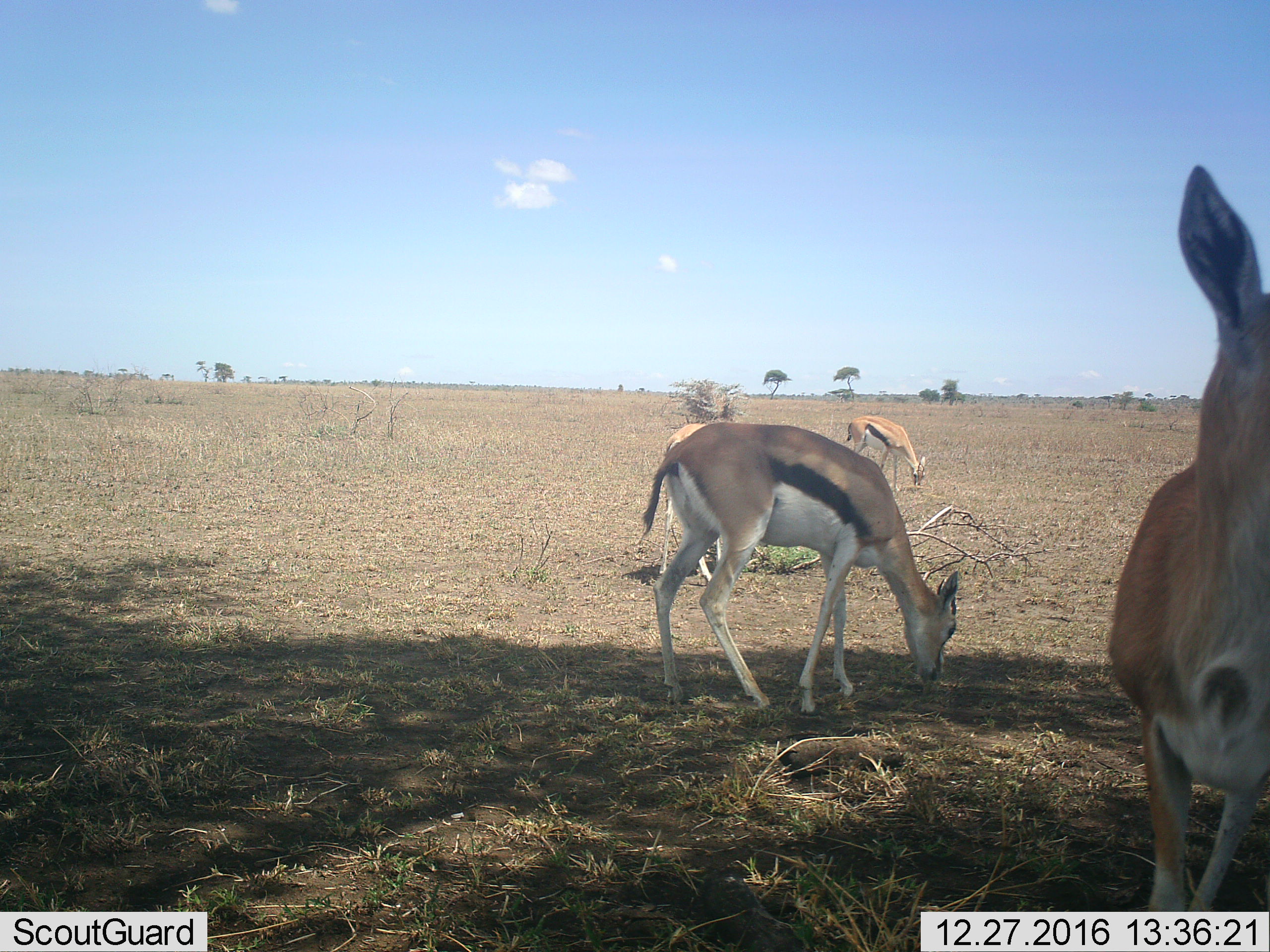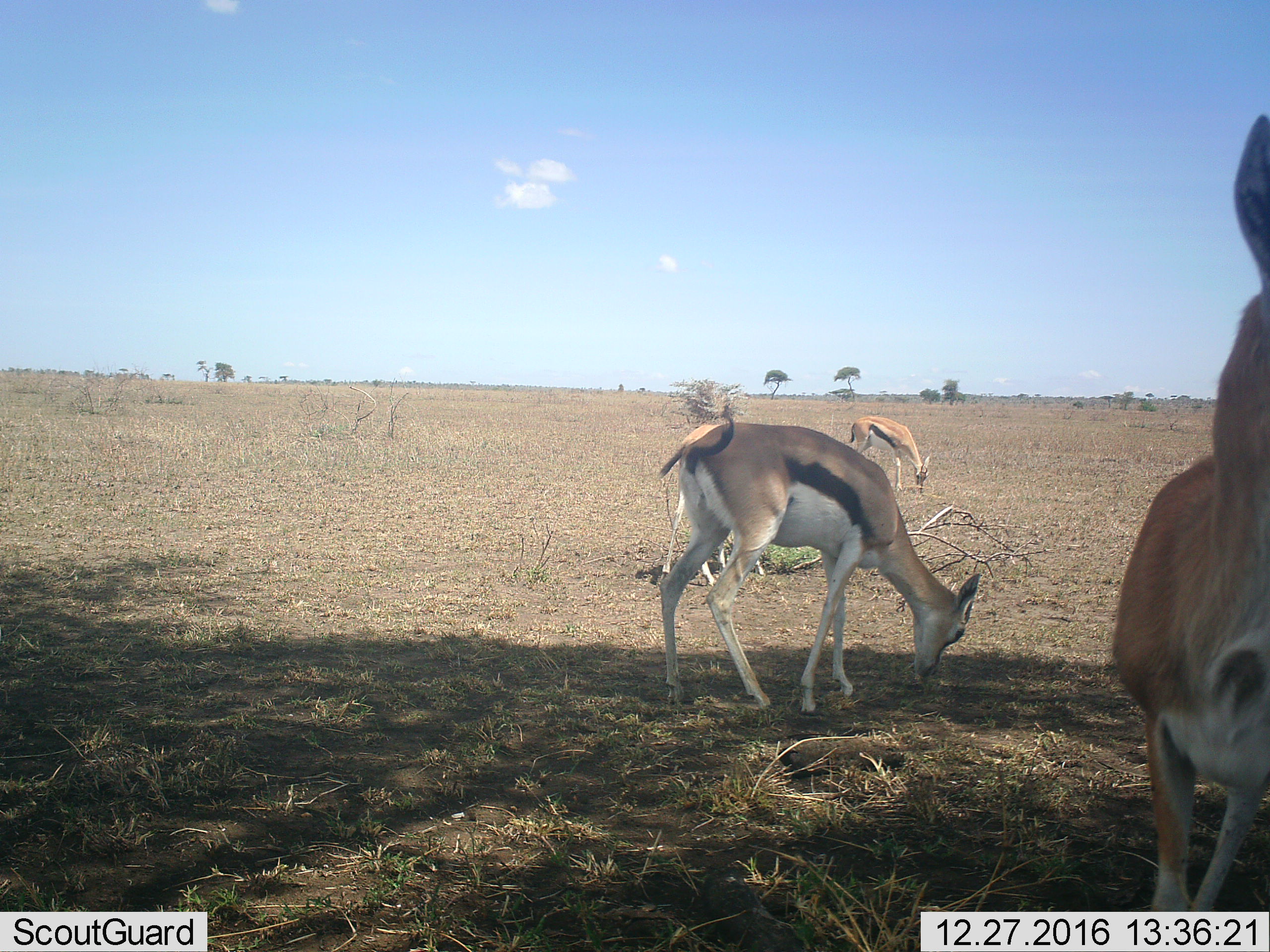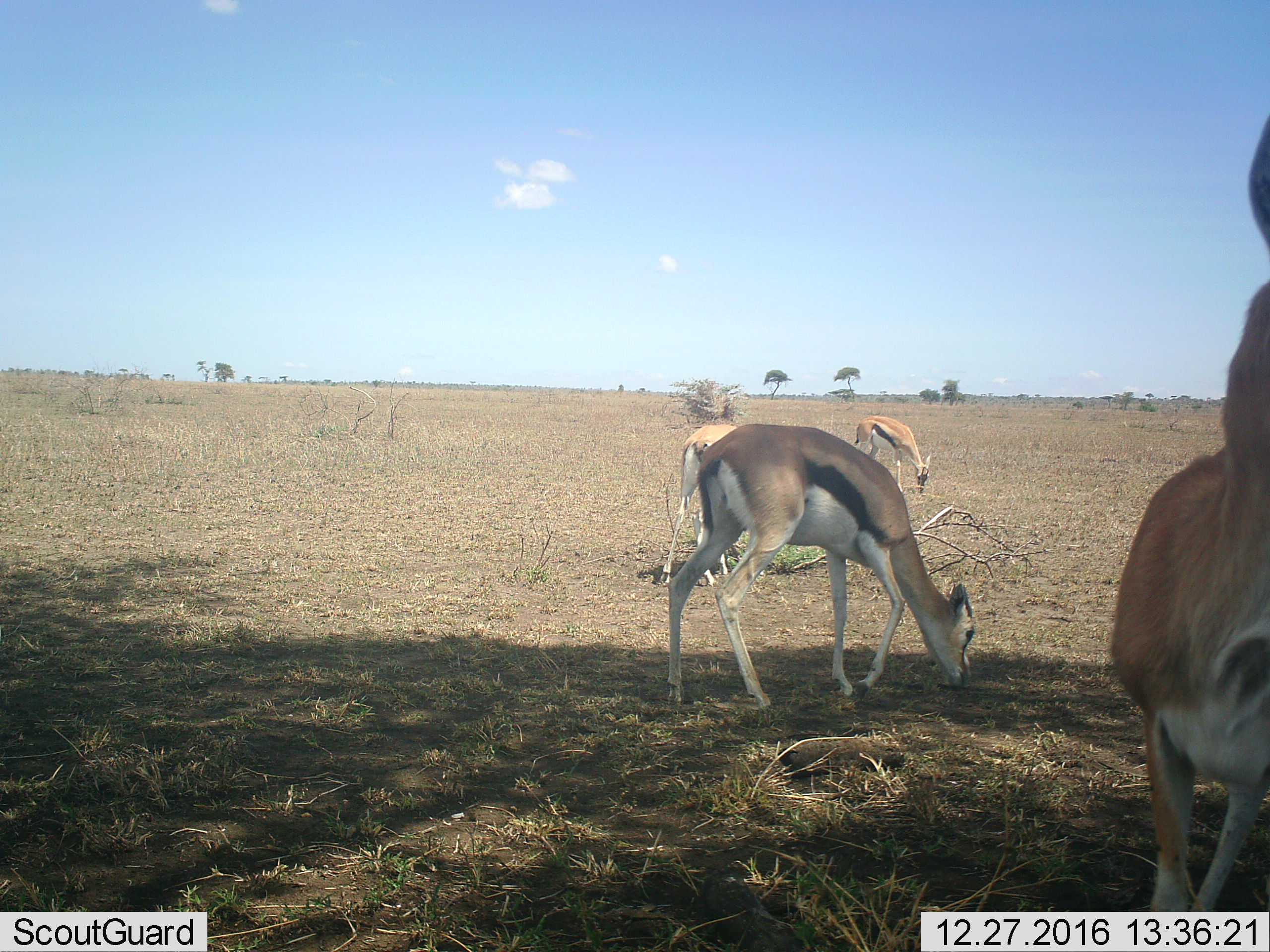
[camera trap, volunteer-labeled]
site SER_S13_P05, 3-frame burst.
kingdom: Animalia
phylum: Chordata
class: Mammalia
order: Artiodactyla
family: Bovidae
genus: Eudorcas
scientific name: Eudorcas thomsonii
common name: thomson's gazelle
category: gazellethomsons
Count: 3.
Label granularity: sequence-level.